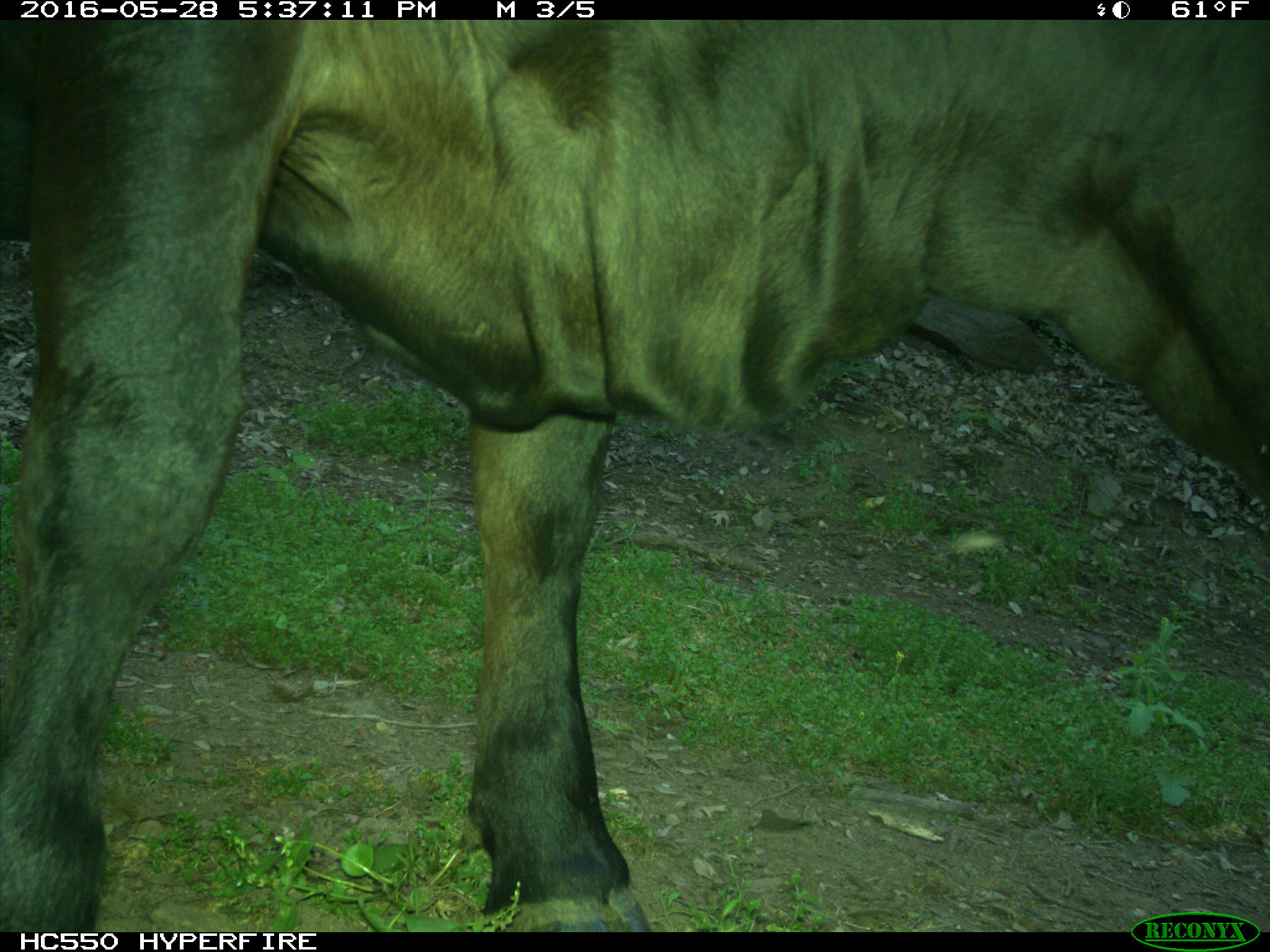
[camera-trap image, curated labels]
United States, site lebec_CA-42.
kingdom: Animalia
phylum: Chordata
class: Mammalia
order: Artiodactyla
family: Bovidae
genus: Bos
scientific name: Bos taurus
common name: domestic cow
Bos taurus (domestic cow).